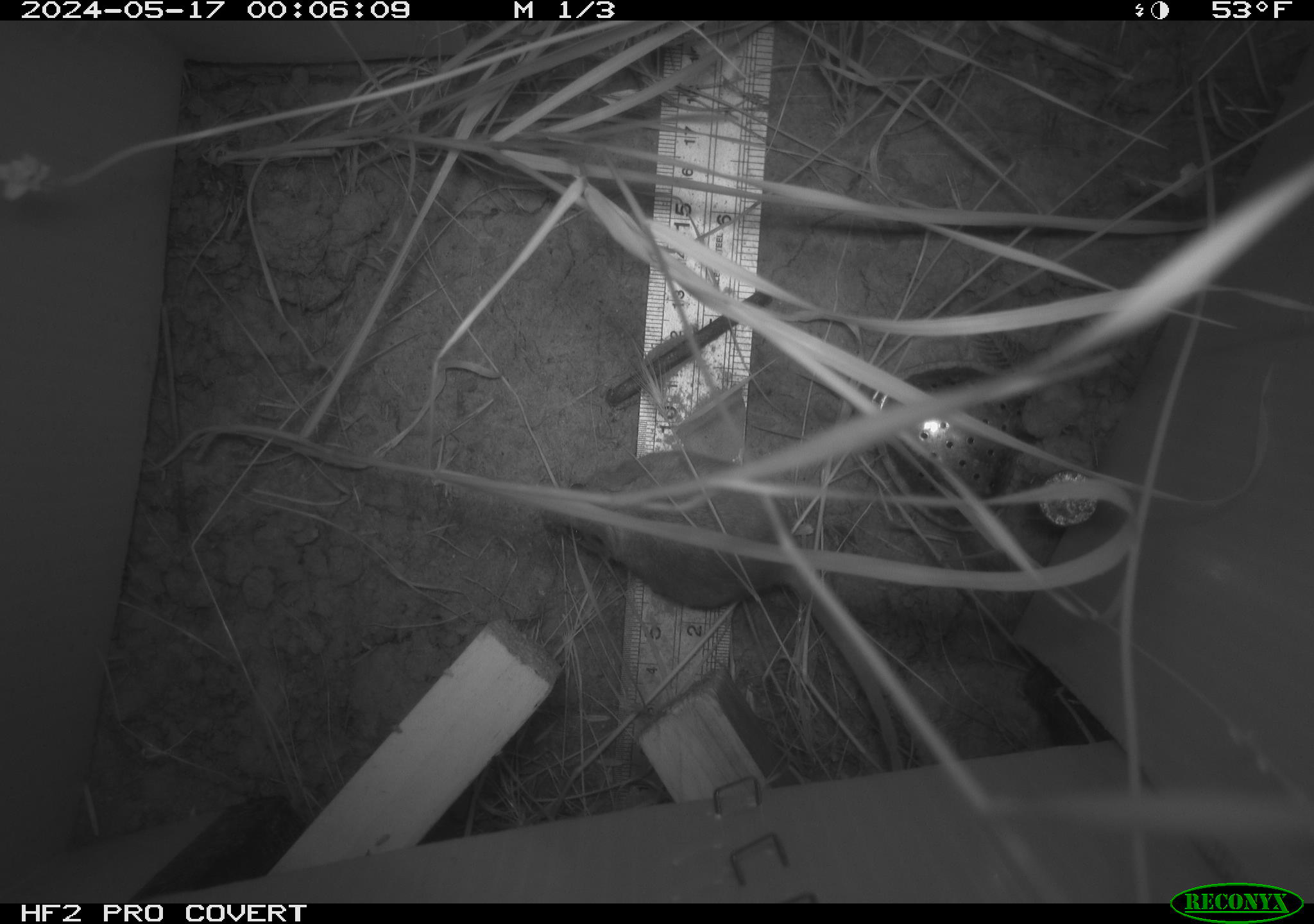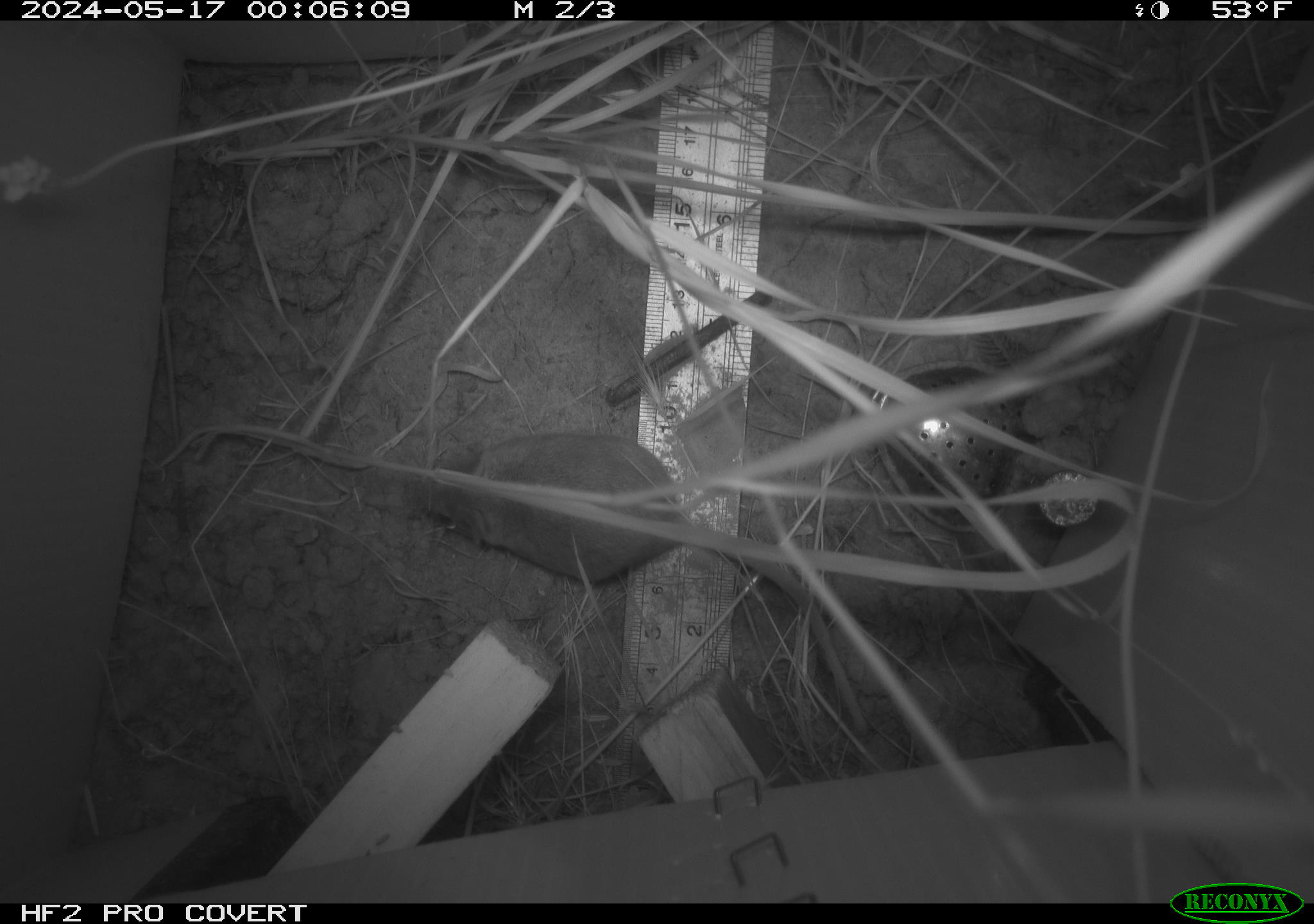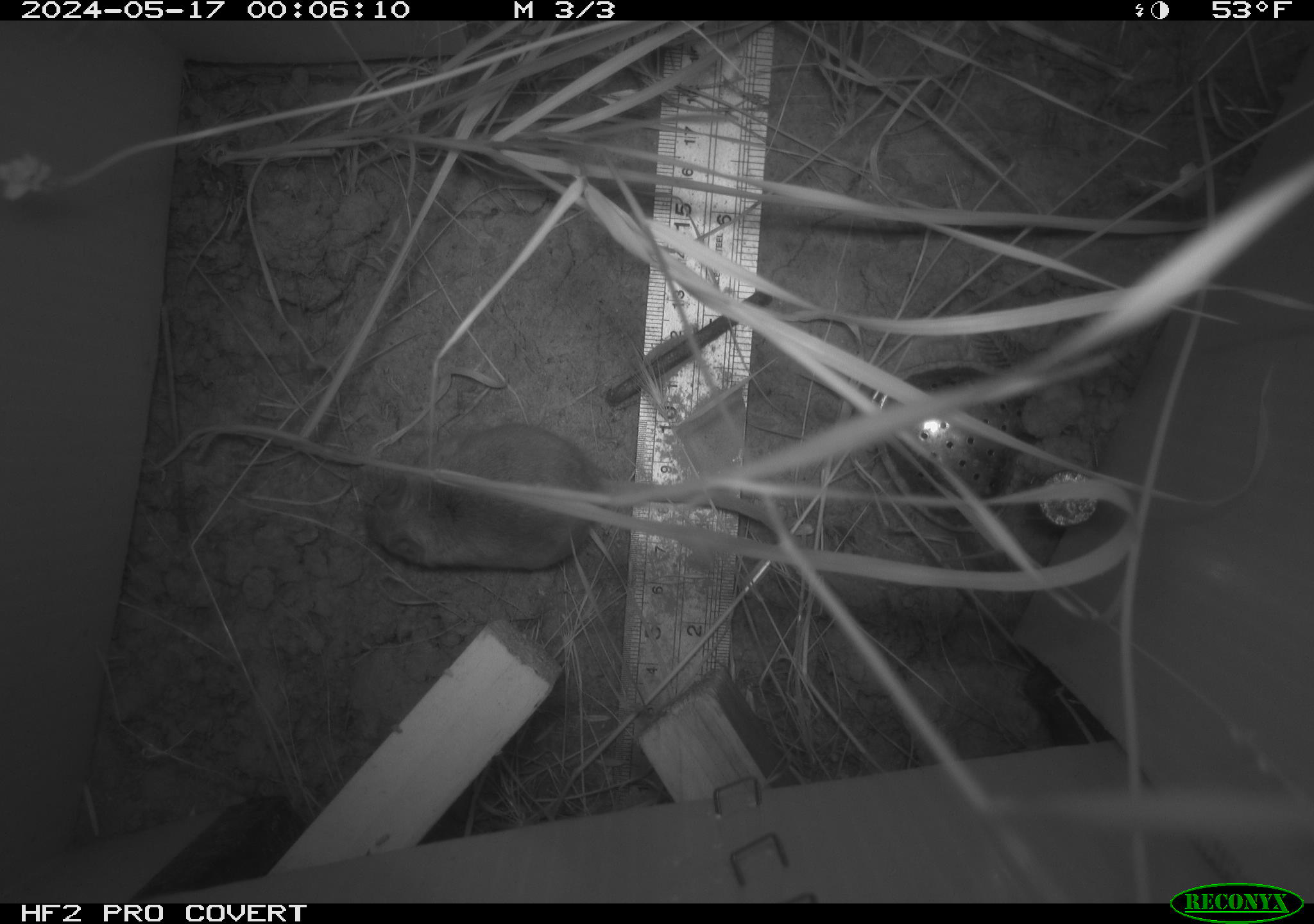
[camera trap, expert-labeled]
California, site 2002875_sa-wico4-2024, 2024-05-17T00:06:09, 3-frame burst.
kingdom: Animalia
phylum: Chordata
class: Mammalia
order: Rodentia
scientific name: Rodentia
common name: rodent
Rodent (Rodentia).